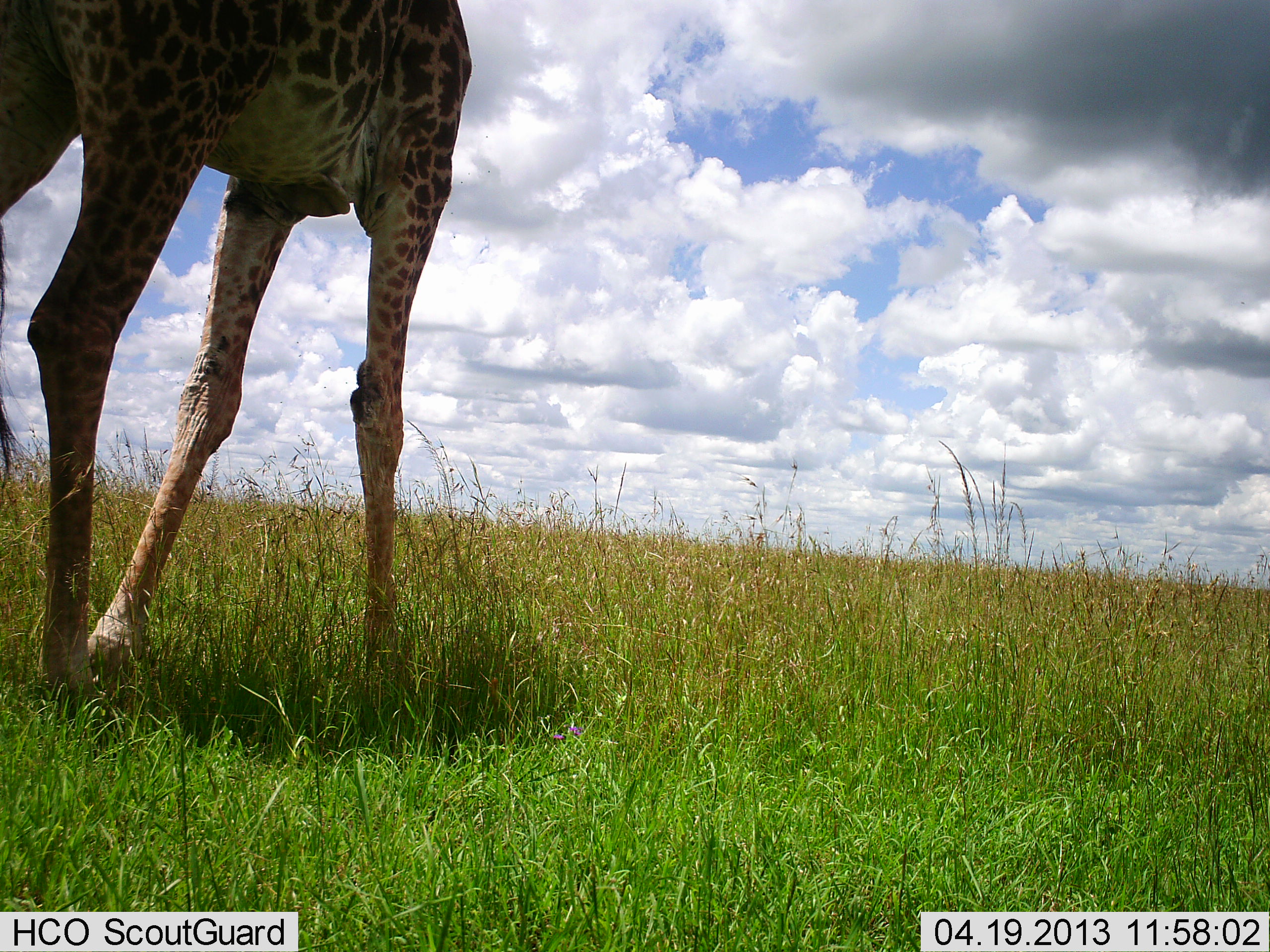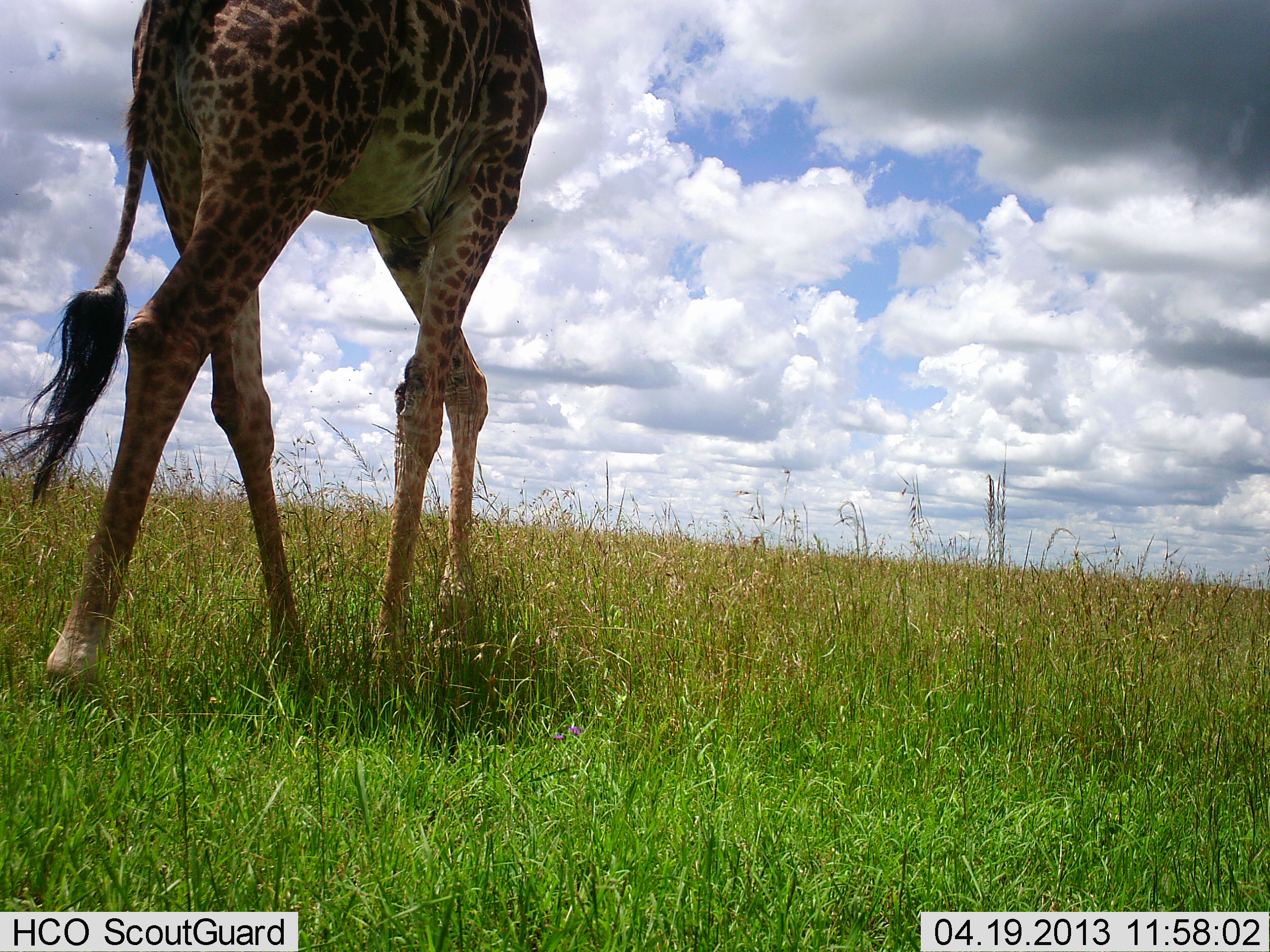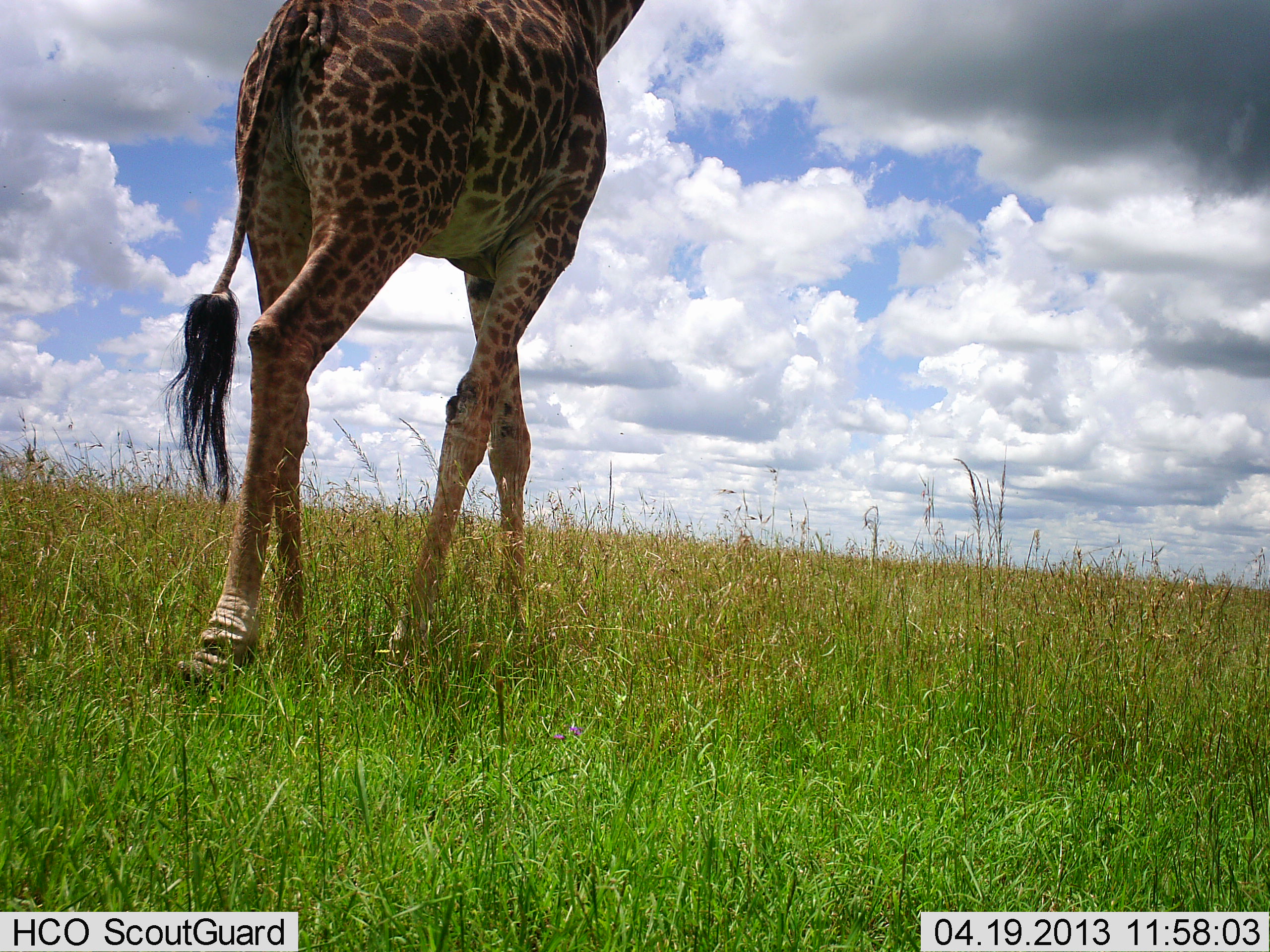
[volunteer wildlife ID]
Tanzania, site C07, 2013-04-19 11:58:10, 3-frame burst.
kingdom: Animalia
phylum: Chordata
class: Mammalia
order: Artiodactyla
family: Giraffidae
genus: Giraffa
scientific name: Giraffa camelopardalis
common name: giraffe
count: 1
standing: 0%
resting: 0%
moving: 100%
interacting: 0%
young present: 0%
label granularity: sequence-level